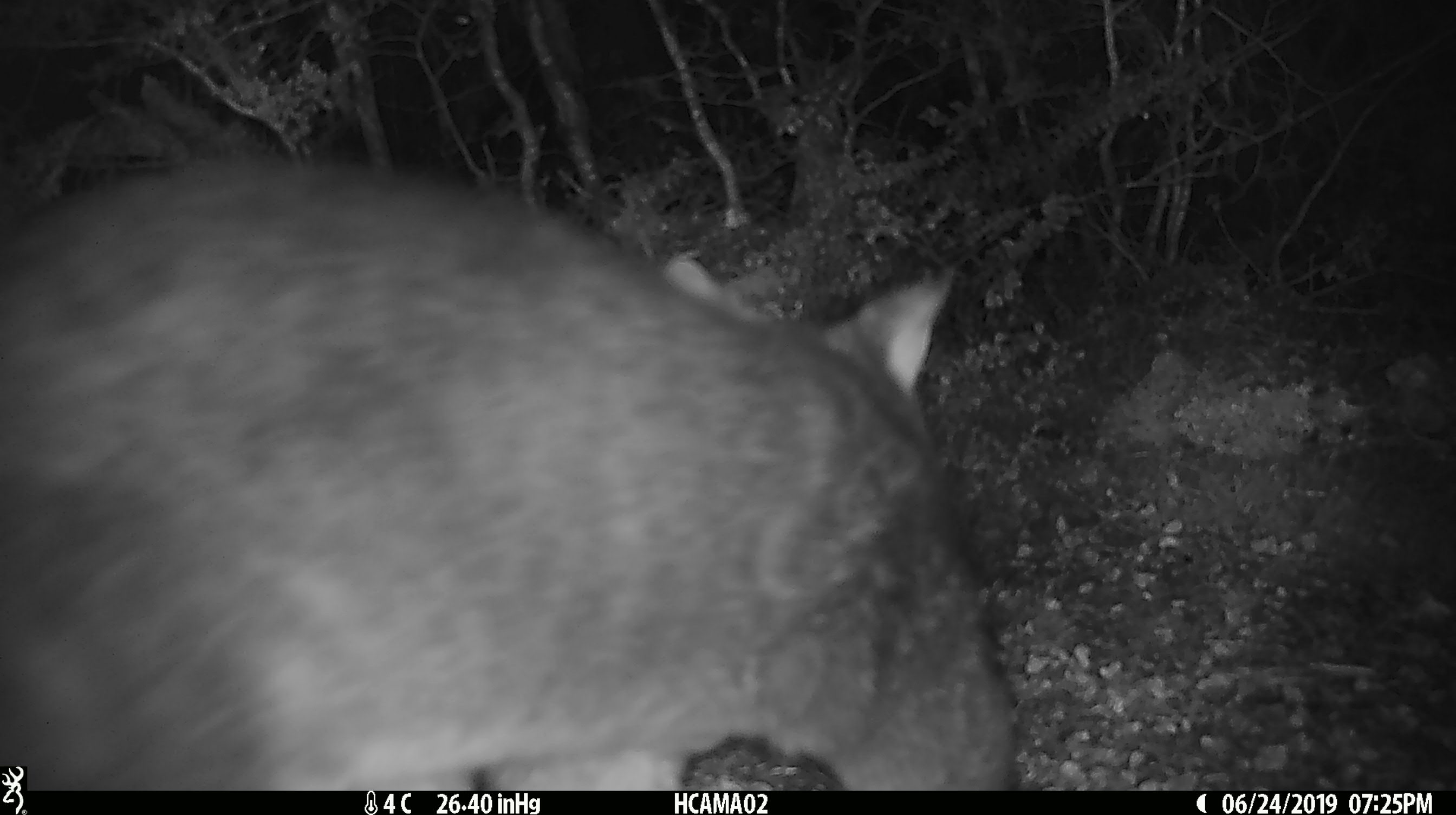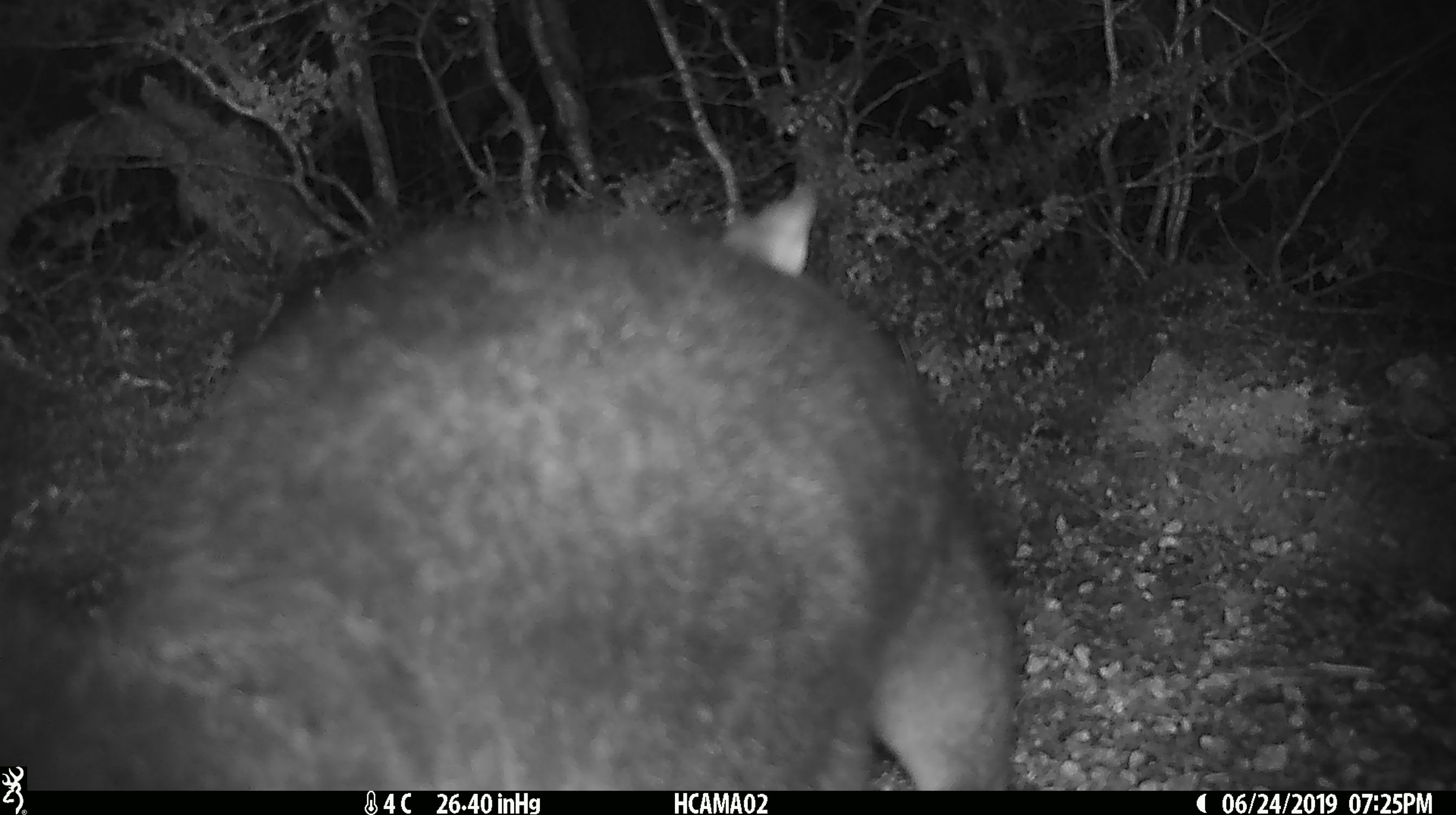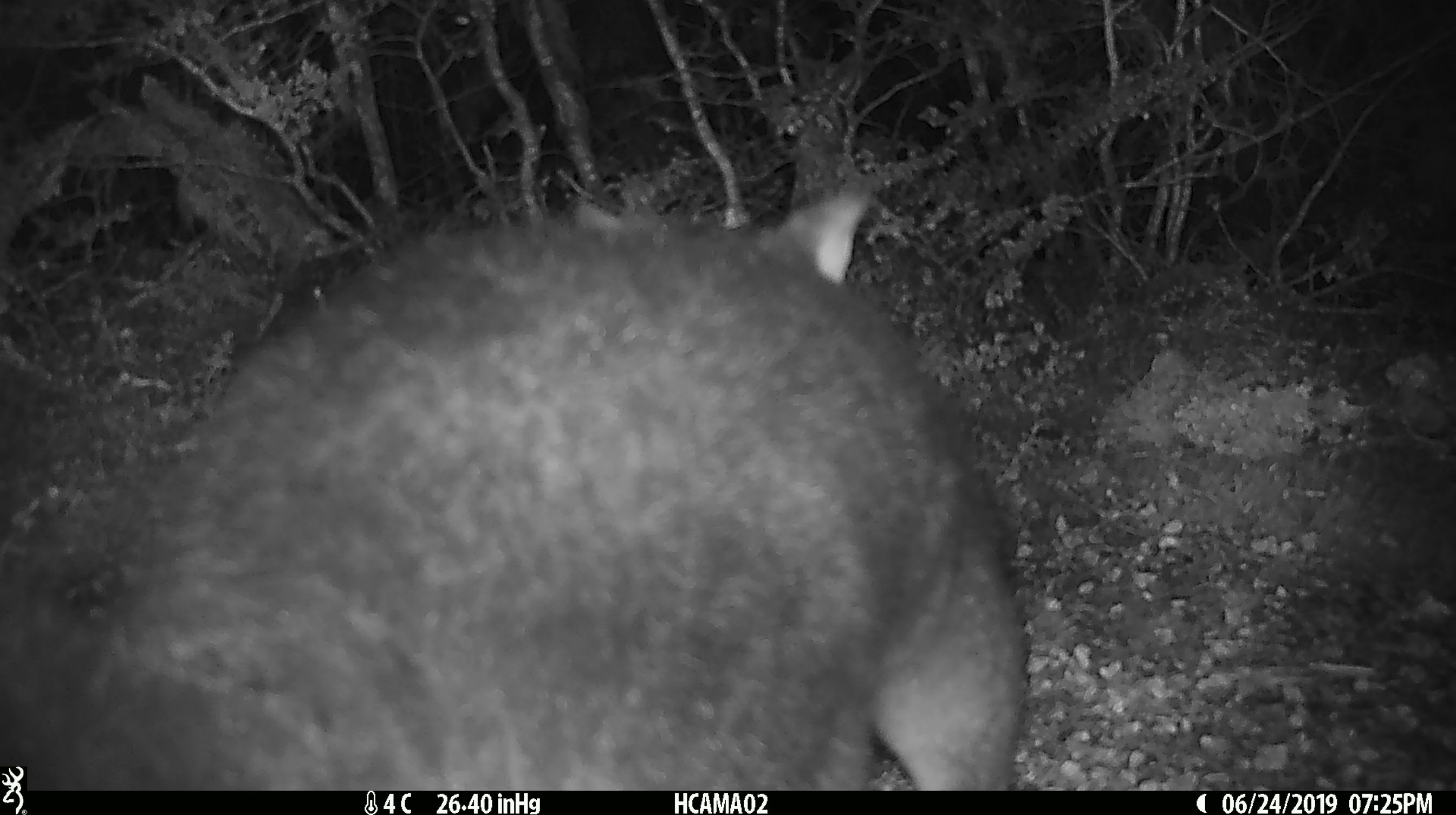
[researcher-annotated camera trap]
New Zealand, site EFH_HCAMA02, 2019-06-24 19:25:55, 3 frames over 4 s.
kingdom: Animalia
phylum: Chordata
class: Mammalia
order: Diprotodontia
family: Phalangeridae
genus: Trichosurus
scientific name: Trichosurus vulpecula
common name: common brushtail possum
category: possum